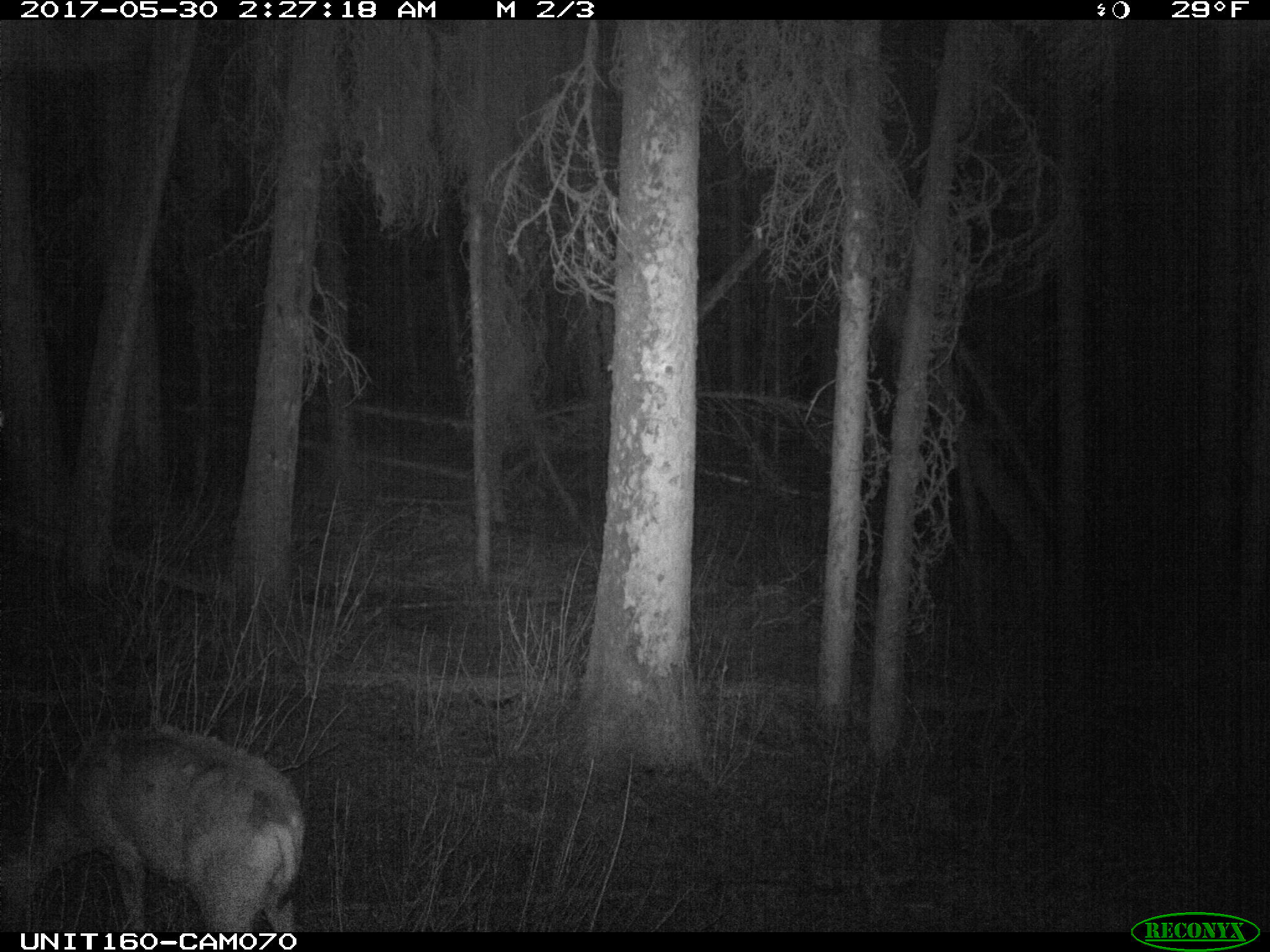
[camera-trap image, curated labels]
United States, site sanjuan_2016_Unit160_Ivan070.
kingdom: Animalia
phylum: Chordata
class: Mammalia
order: Artiodactyla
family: Cervidae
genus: Odocoileus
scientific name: Odocoileus hemionus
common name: mule deer